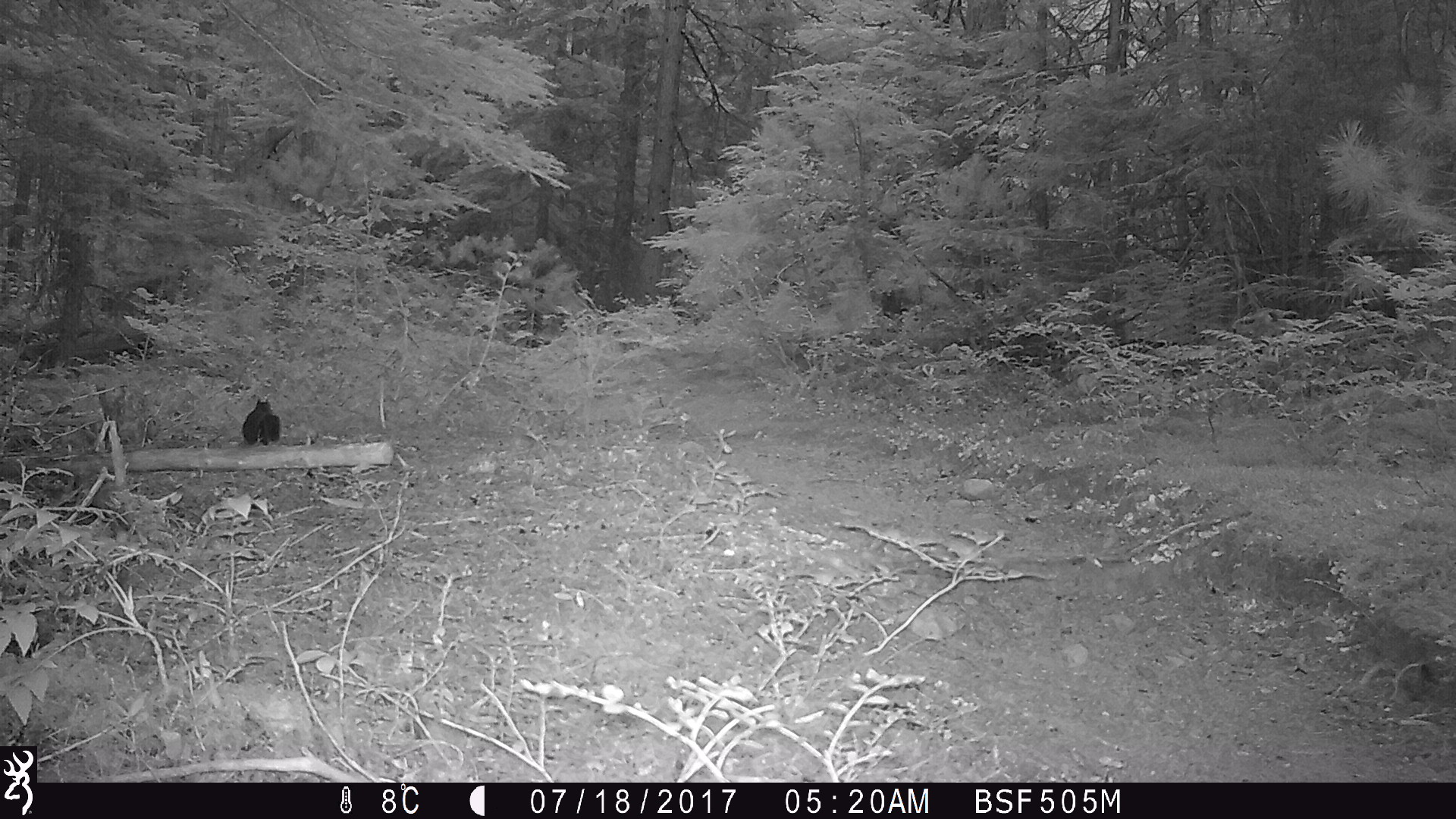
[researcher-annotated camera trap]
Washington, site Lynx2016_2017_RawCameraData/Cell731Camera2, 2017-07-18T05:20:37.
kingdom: Animalia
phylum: Chordata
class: Mammalia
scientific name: Mammalia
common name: small mammal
Small mammal (Mammalia). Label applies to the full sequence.